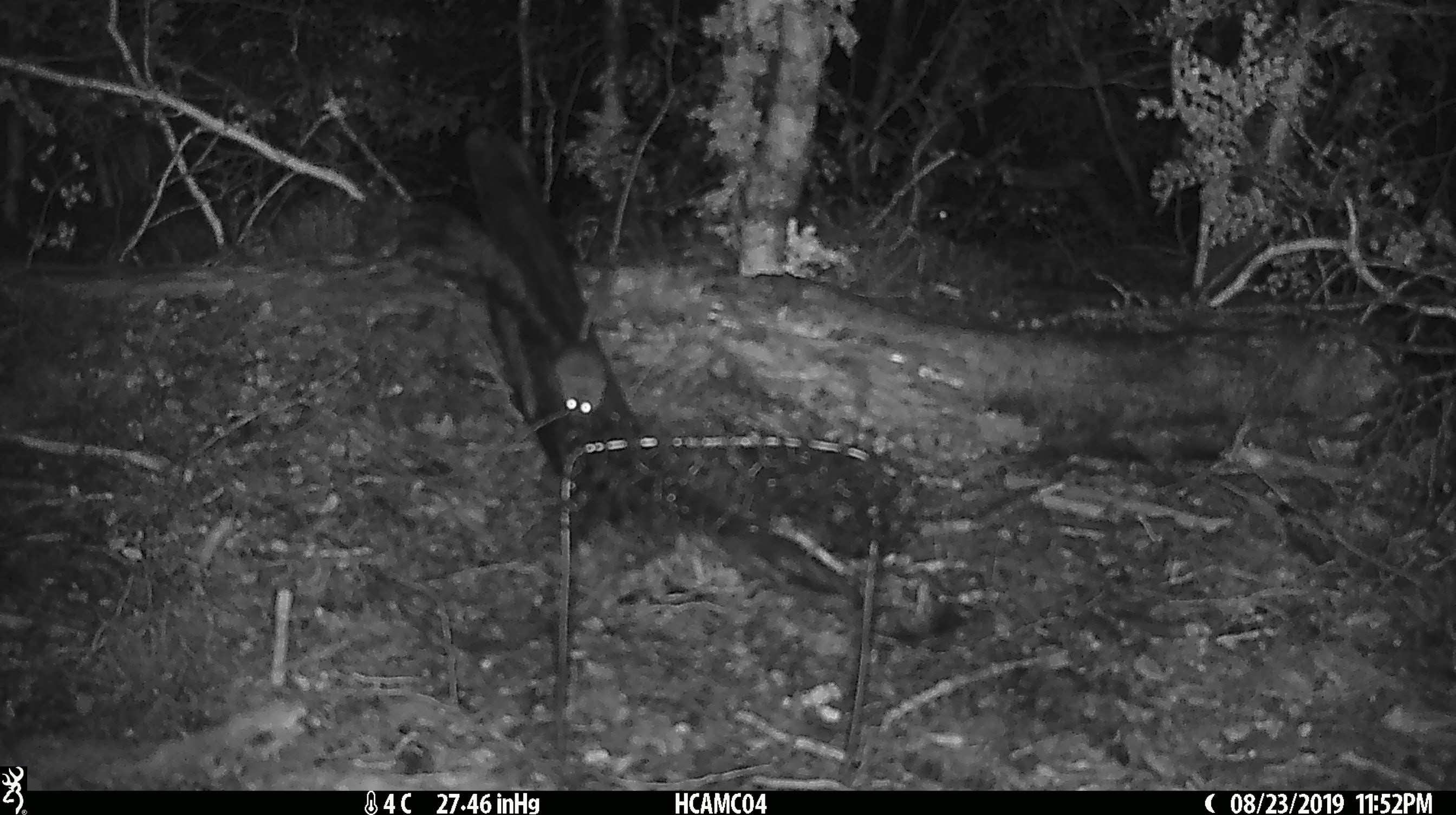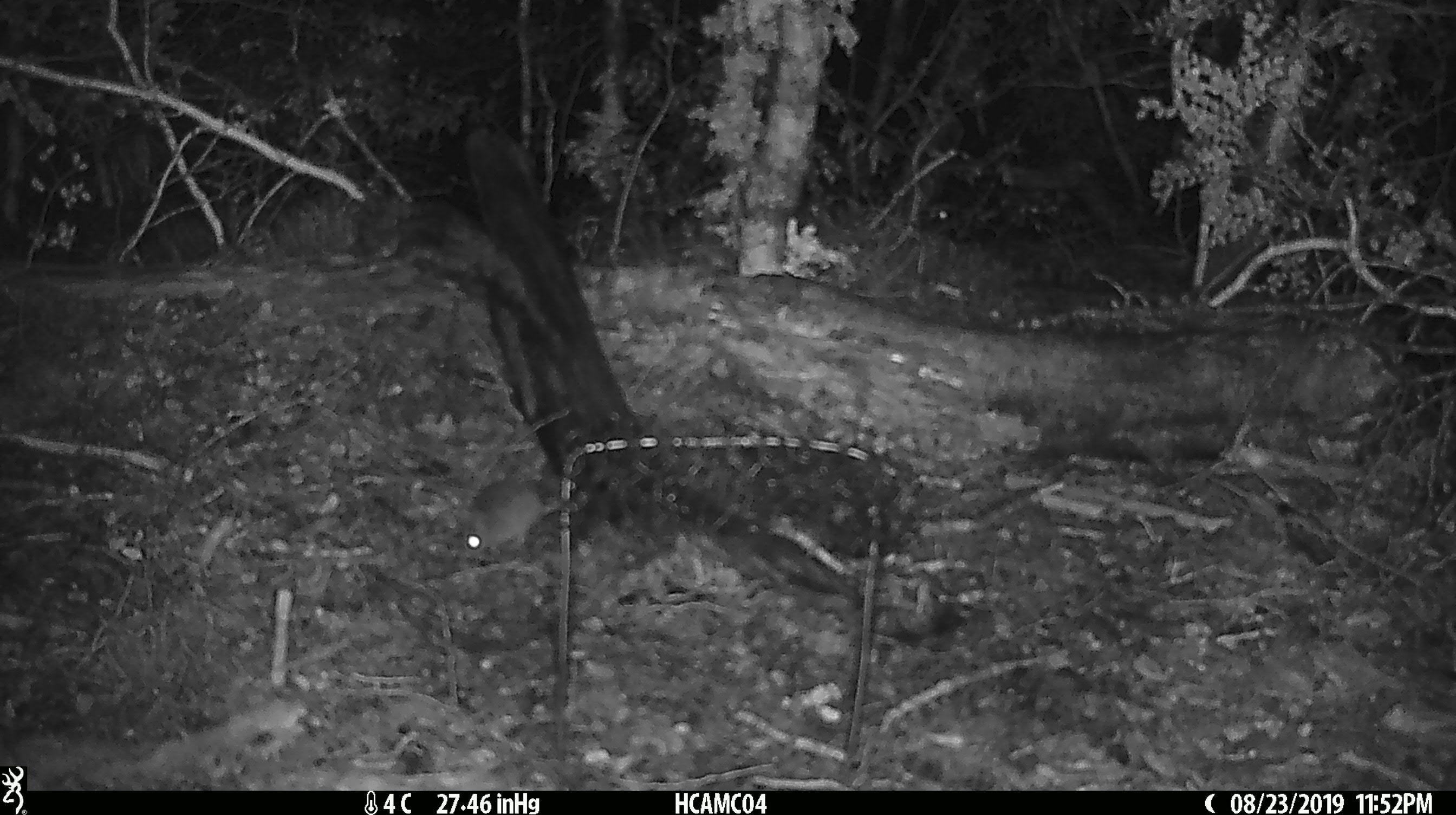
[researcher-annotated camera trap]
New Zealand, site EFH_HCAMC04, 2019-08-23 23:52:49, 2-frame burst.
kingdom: Animalia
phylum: Chordata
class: Mammalia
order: Rodentia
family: Muridae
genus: Mus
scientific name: Mus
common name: mouse